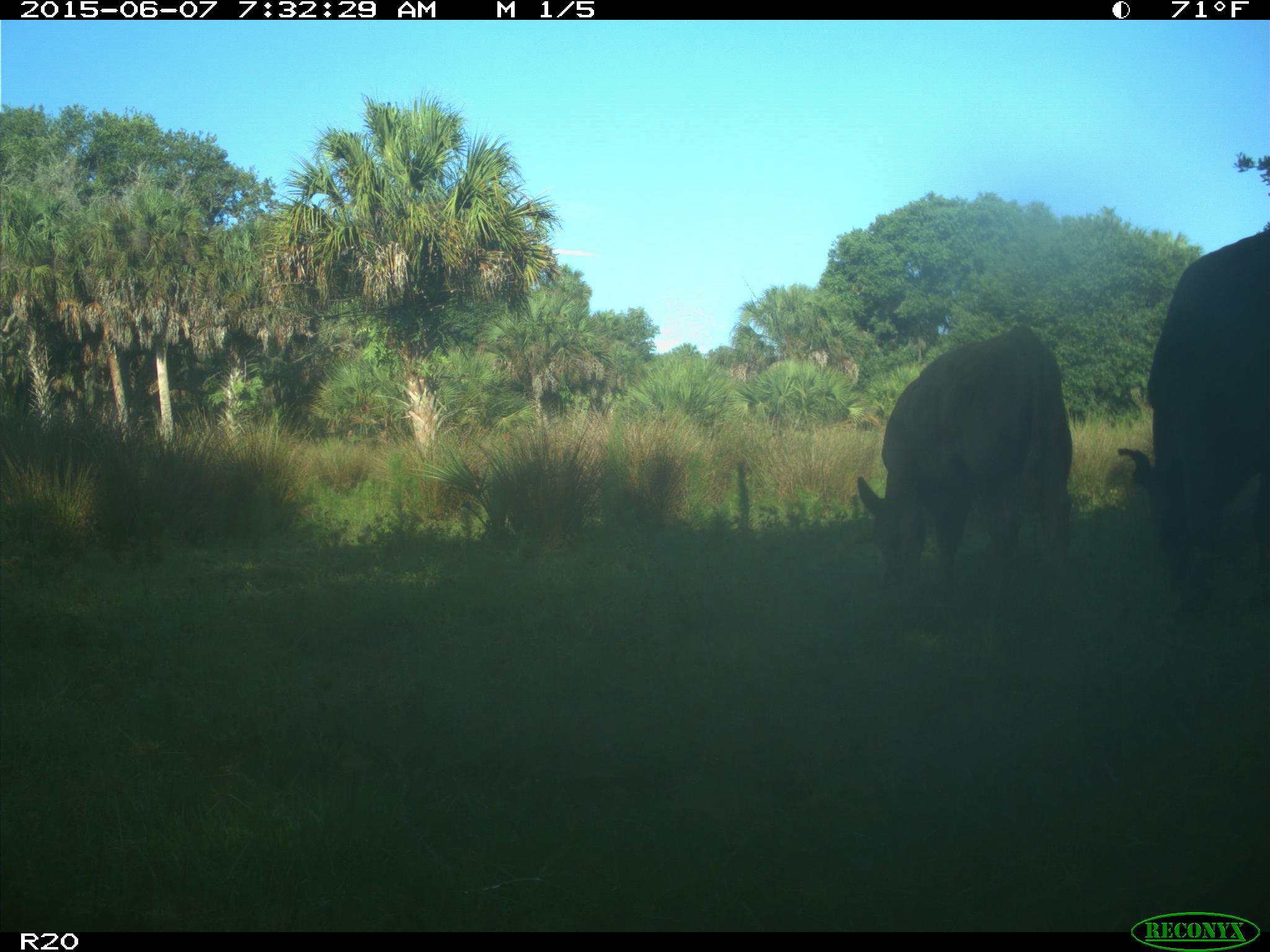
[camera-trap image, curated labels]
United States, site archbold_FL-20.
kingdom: Animalia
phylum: Chordata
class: Mammalia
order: Artiodactyla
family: Bovidae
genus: Bos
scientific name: Bos taurus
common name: domestic cow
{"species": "Bos taurus (domestic cow)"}